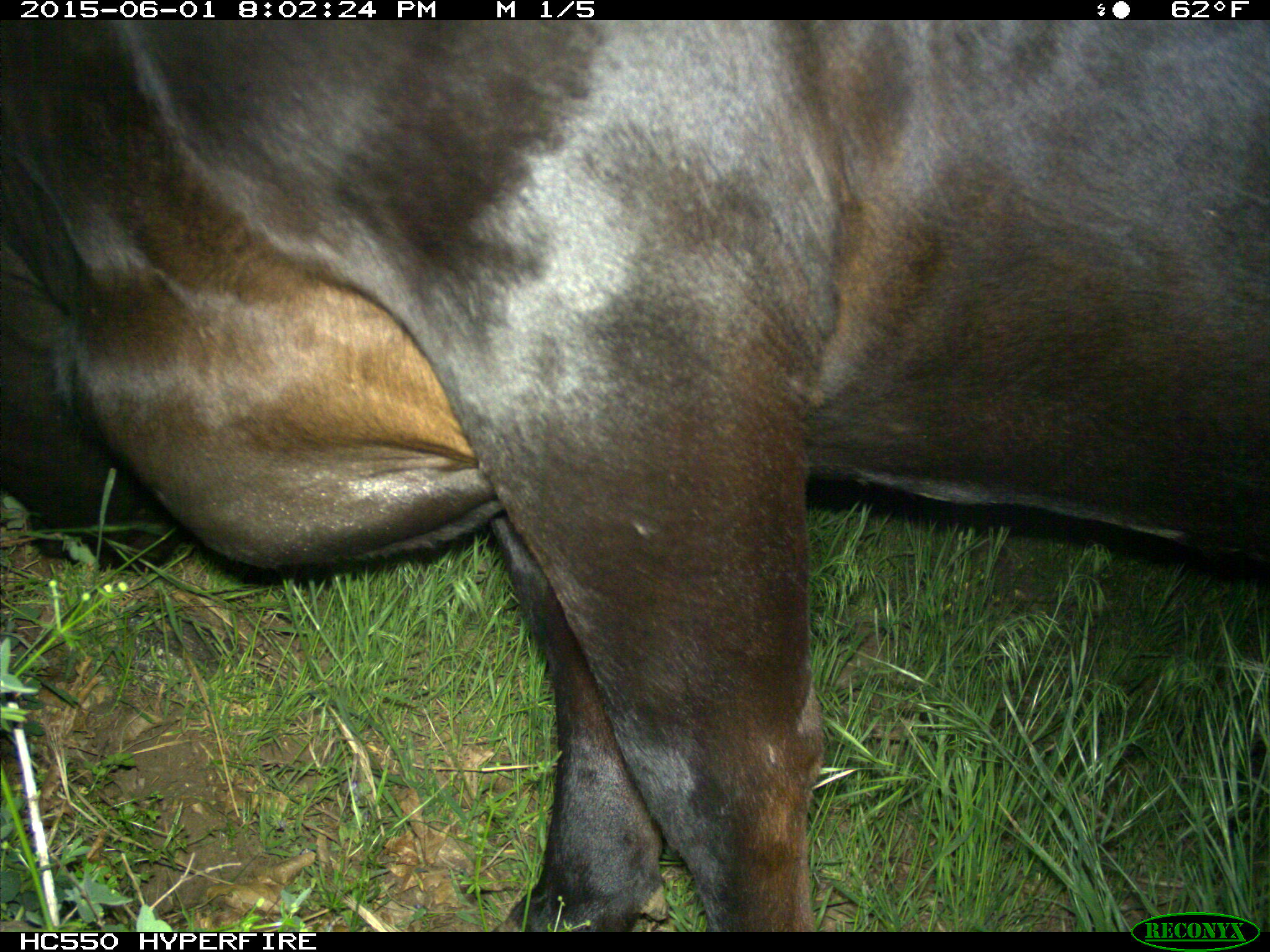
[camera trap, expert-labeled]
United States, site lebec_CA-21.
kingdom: Animalia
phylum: Chordata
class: Mammalia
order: Artiodactyla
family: Bovidae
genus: Bos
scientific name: Bos taurus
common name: domestic cow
Bos taurus (domestic cow).